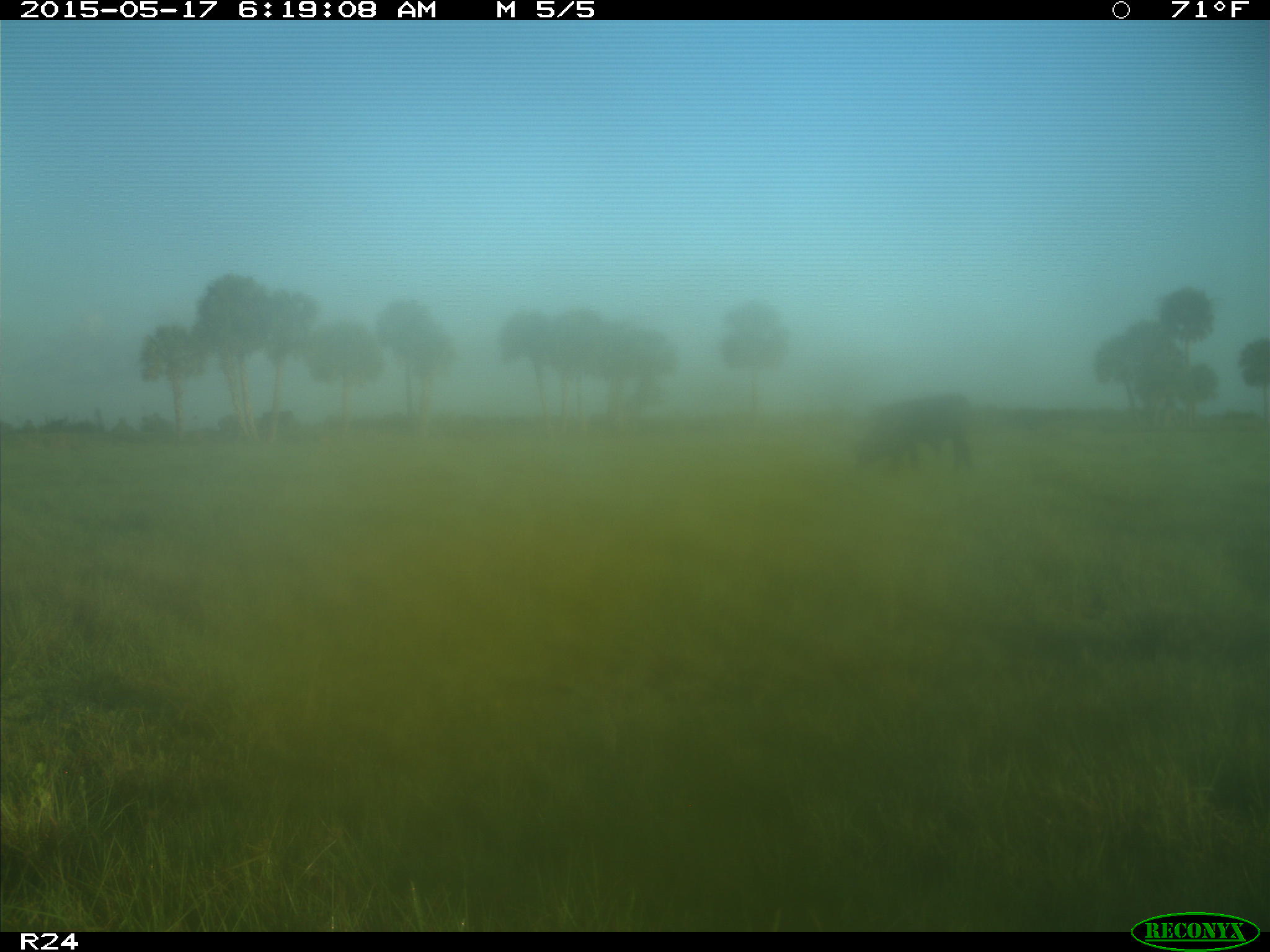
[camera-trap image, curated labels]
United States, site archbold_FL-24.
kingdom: Animalia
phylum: Chordata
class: Mammalia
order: Artiodactyla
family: Bovidae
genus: Bos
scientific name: Bos taurus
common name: domestic cow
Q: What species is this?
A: Bos taurus (domestic cow).